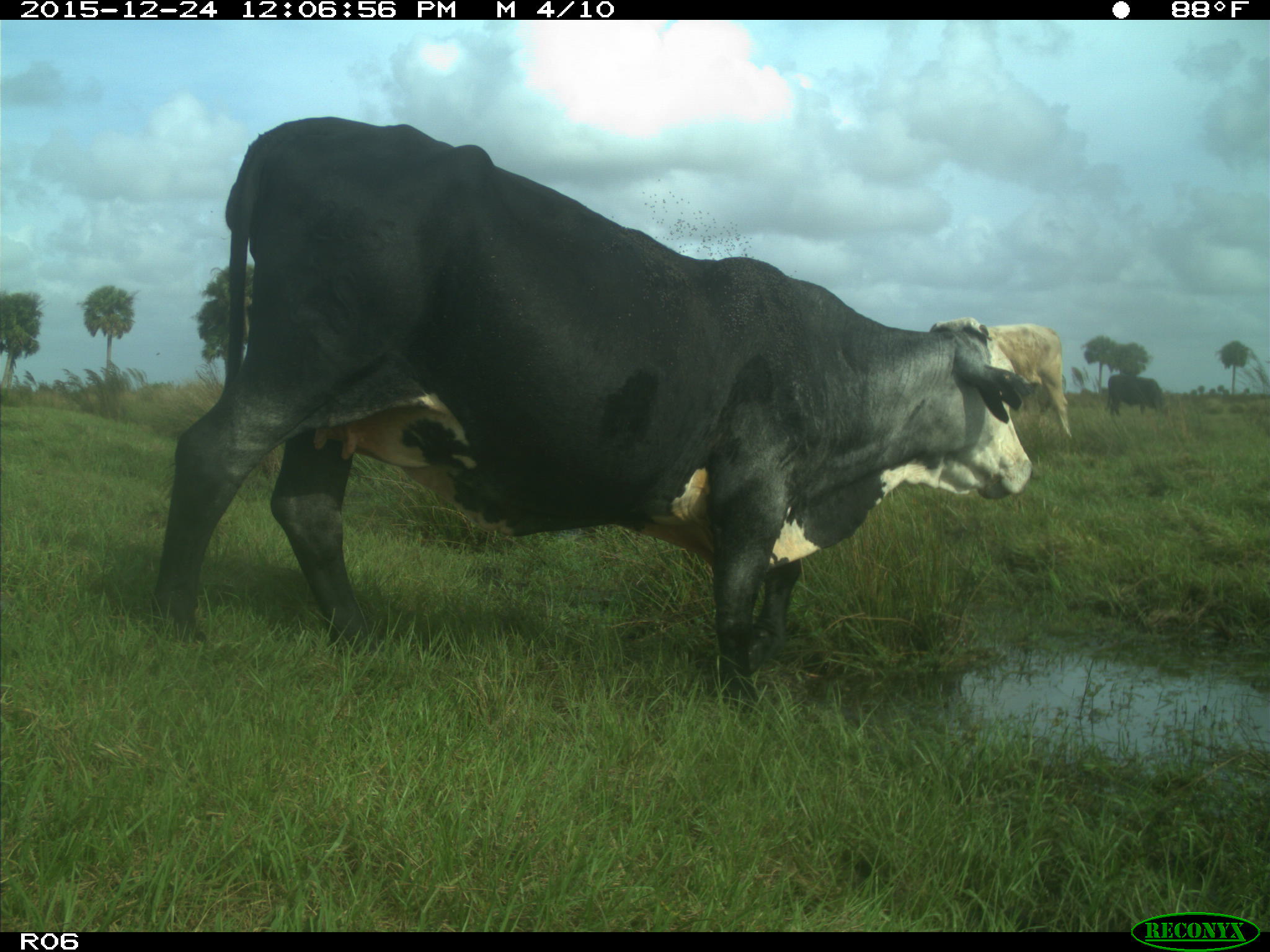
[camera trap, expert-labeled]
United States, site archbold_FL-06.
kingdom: Animalia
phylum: Chordata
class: Mammalia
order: Artiodactyla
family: Bovidae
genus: Bos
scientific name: Bos taurus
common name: domestic cow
Bos taurus (domestic cow).